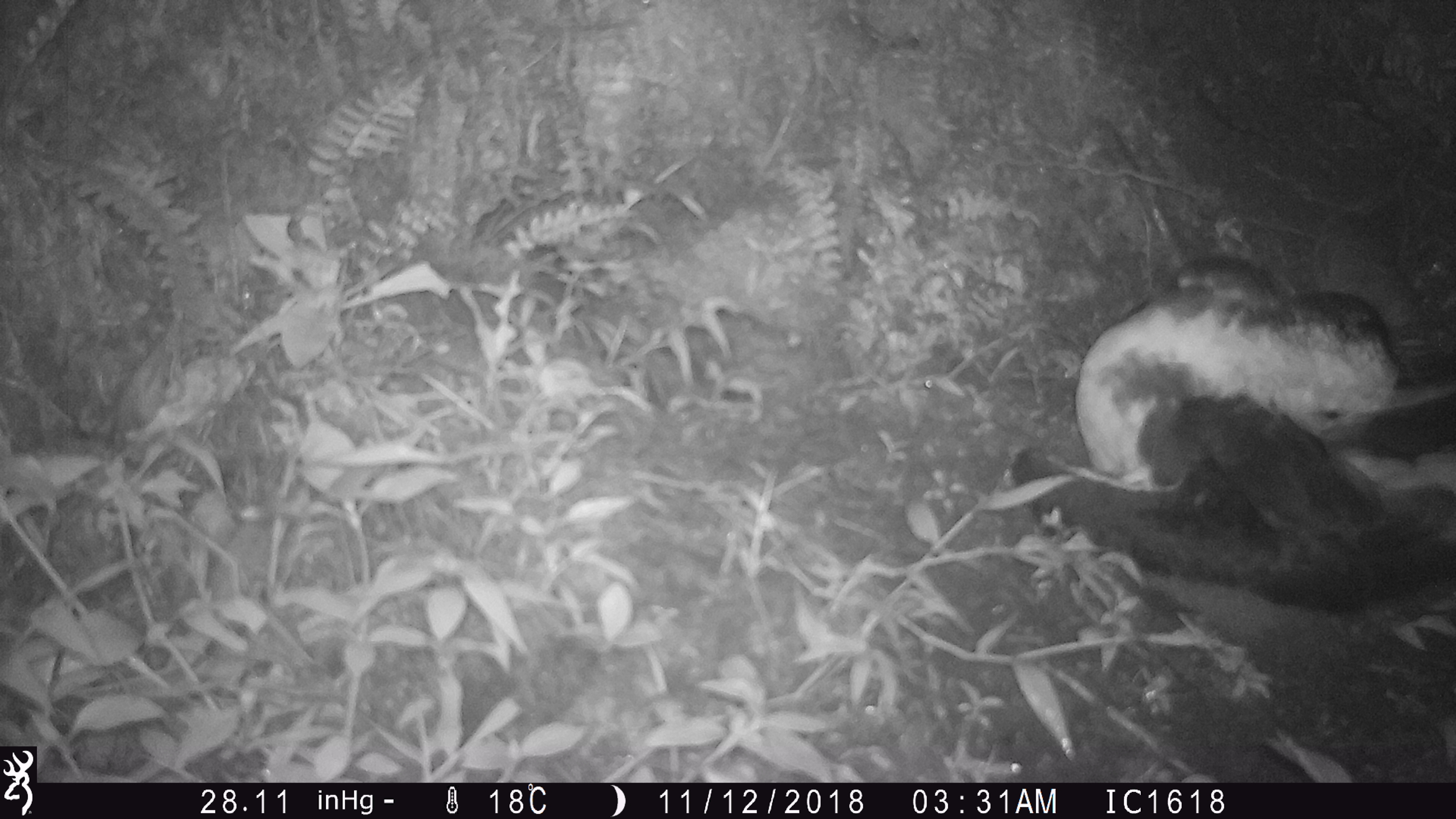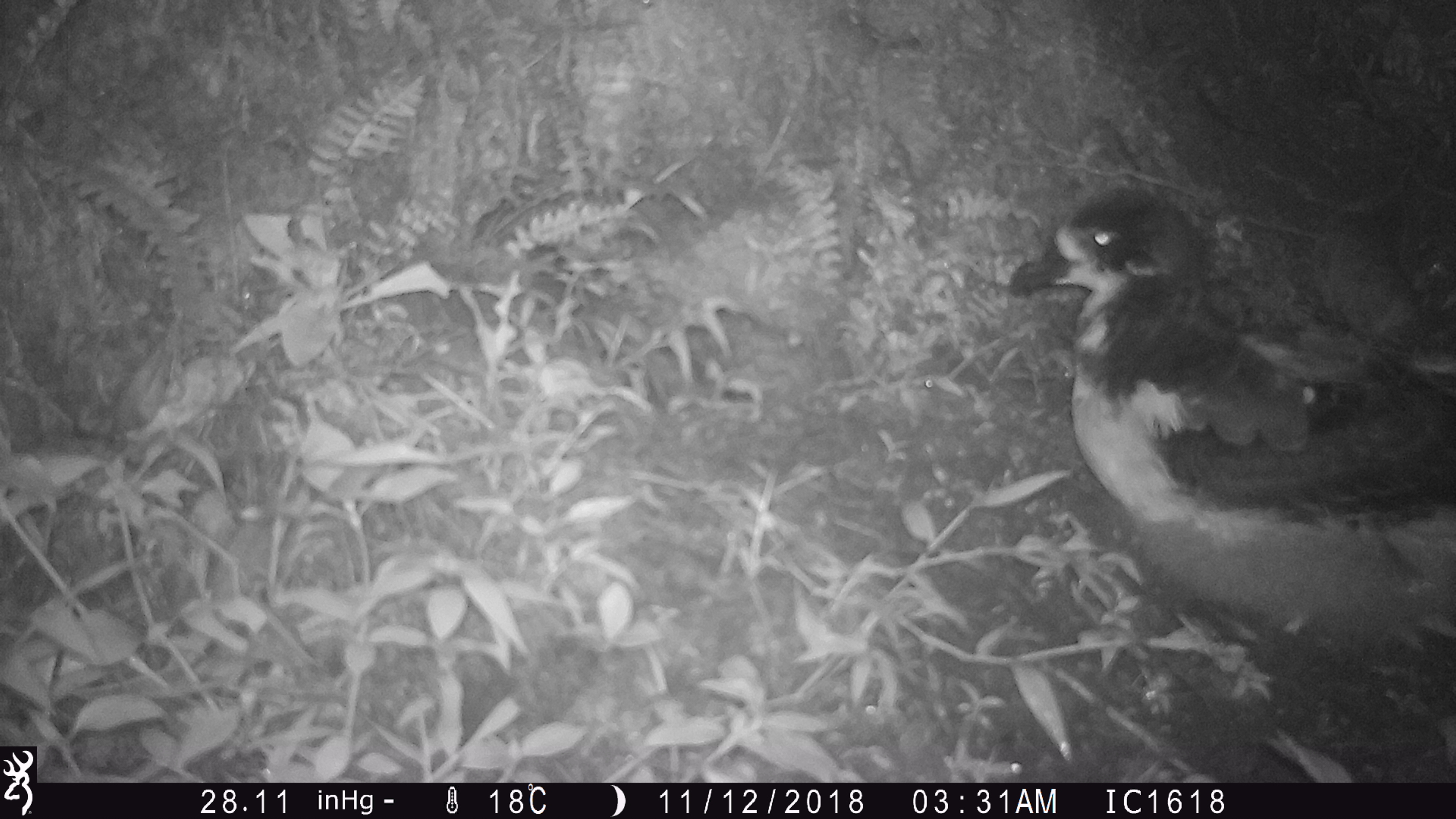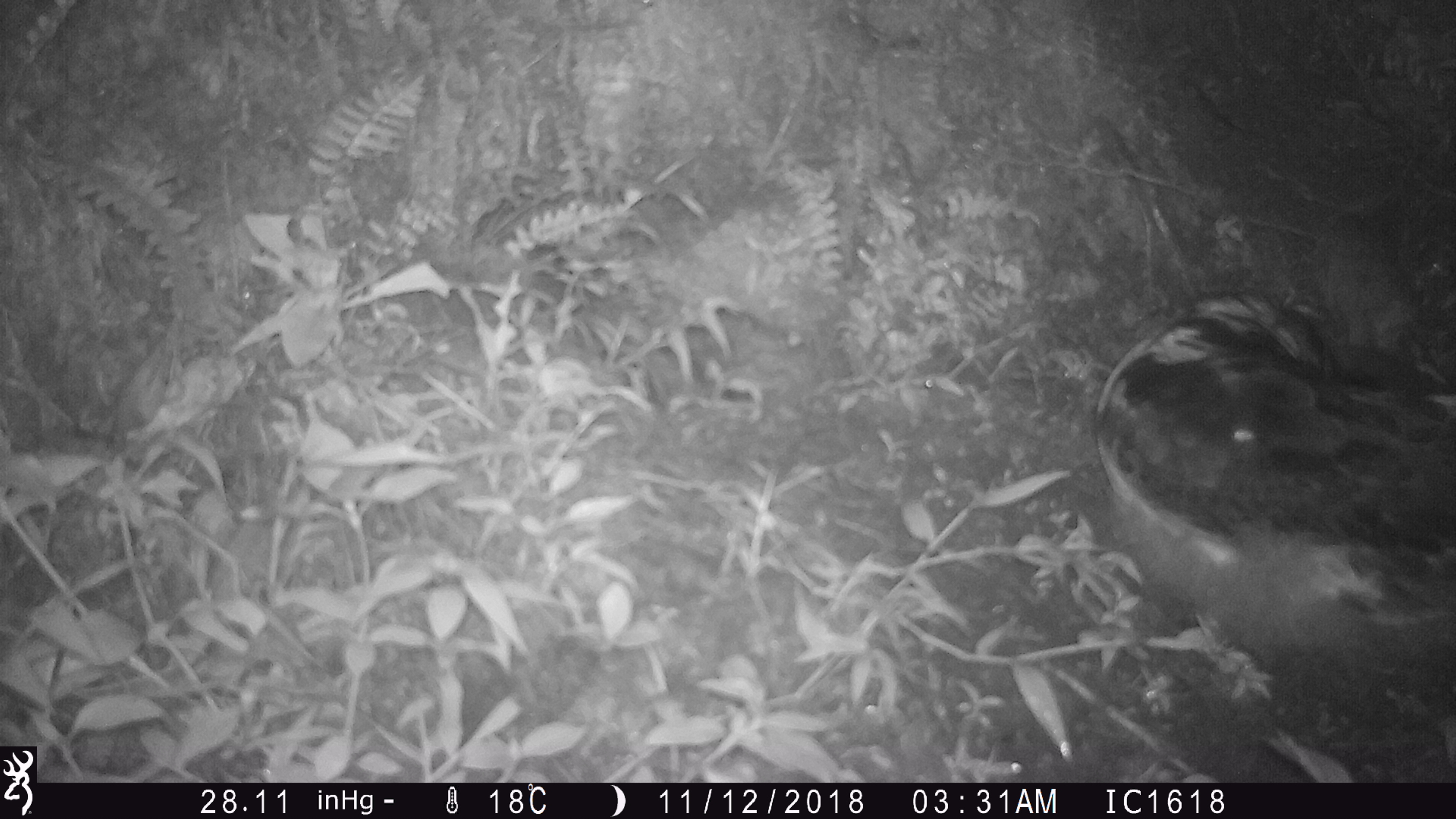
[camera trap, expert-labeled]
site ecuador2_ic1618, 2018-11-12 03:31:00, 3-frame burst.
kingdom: Animalia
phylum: Chordata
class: Aves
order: Procellariiformes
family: Procellariidae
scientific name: Procellariidae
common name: petrel chick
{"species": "petrel chick (Procellariidae)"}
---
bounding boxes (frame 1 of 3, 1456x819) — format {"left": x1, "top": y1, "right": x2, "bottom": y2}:
petrel chick: {"left": 1049, "top": 245, "right": 1453, "bottom": 587}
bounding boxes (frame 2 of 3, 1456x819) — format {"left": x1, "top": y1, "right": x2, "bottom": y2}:
petrel chick: {"left": 1005, "top": 184, "right": 1455, "bottom": 692}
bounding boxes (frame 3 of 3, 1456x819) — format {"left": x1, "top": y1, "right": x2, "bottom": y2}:
petrel chick: {"left": 1095, "top": 291, "right": 1456, "bottom": 734}